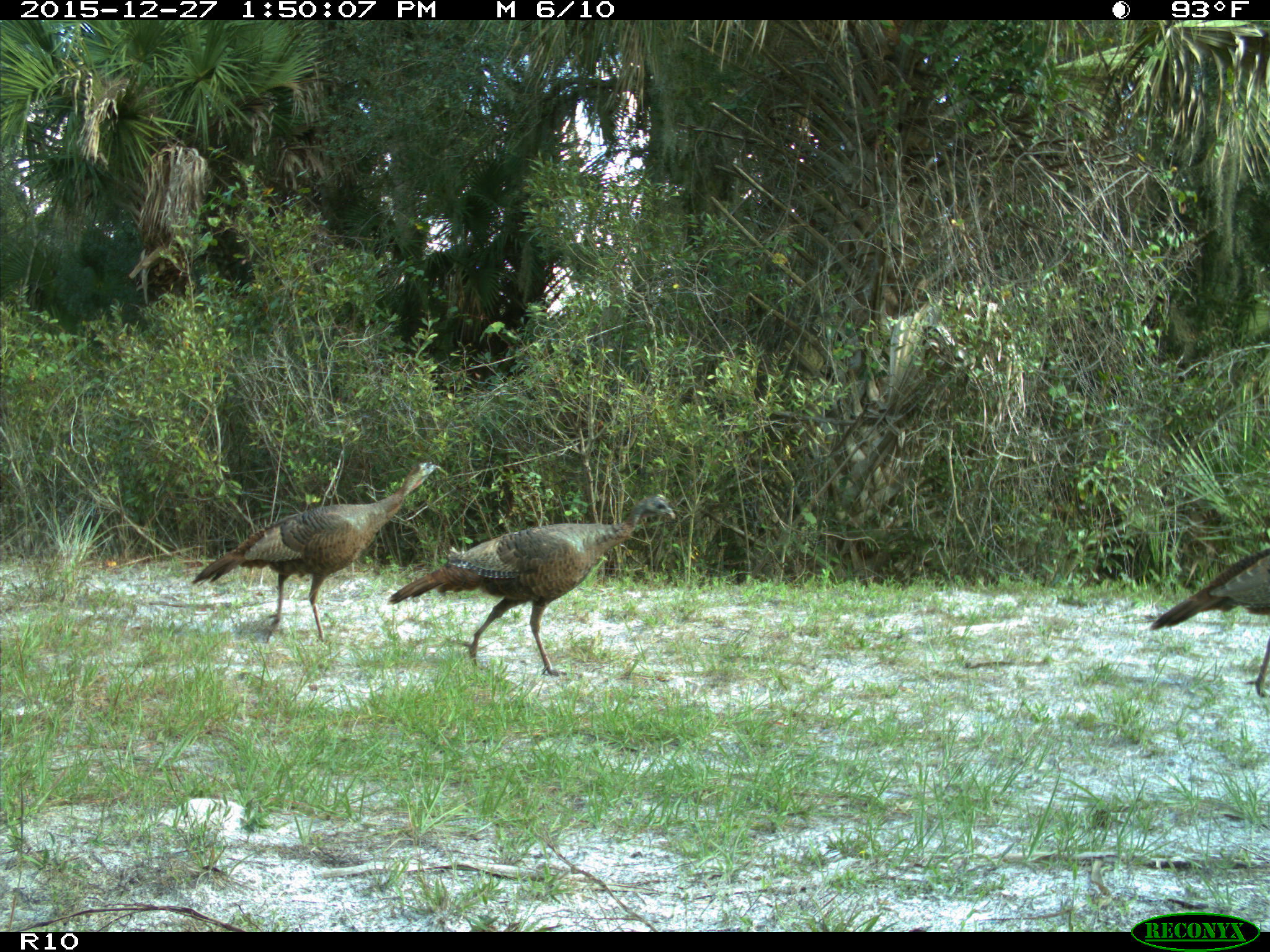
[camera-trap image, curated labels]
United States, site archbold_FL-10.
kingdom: Animalia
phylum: Chordata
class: Aves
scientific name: Aves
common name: birds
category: unidentified bird